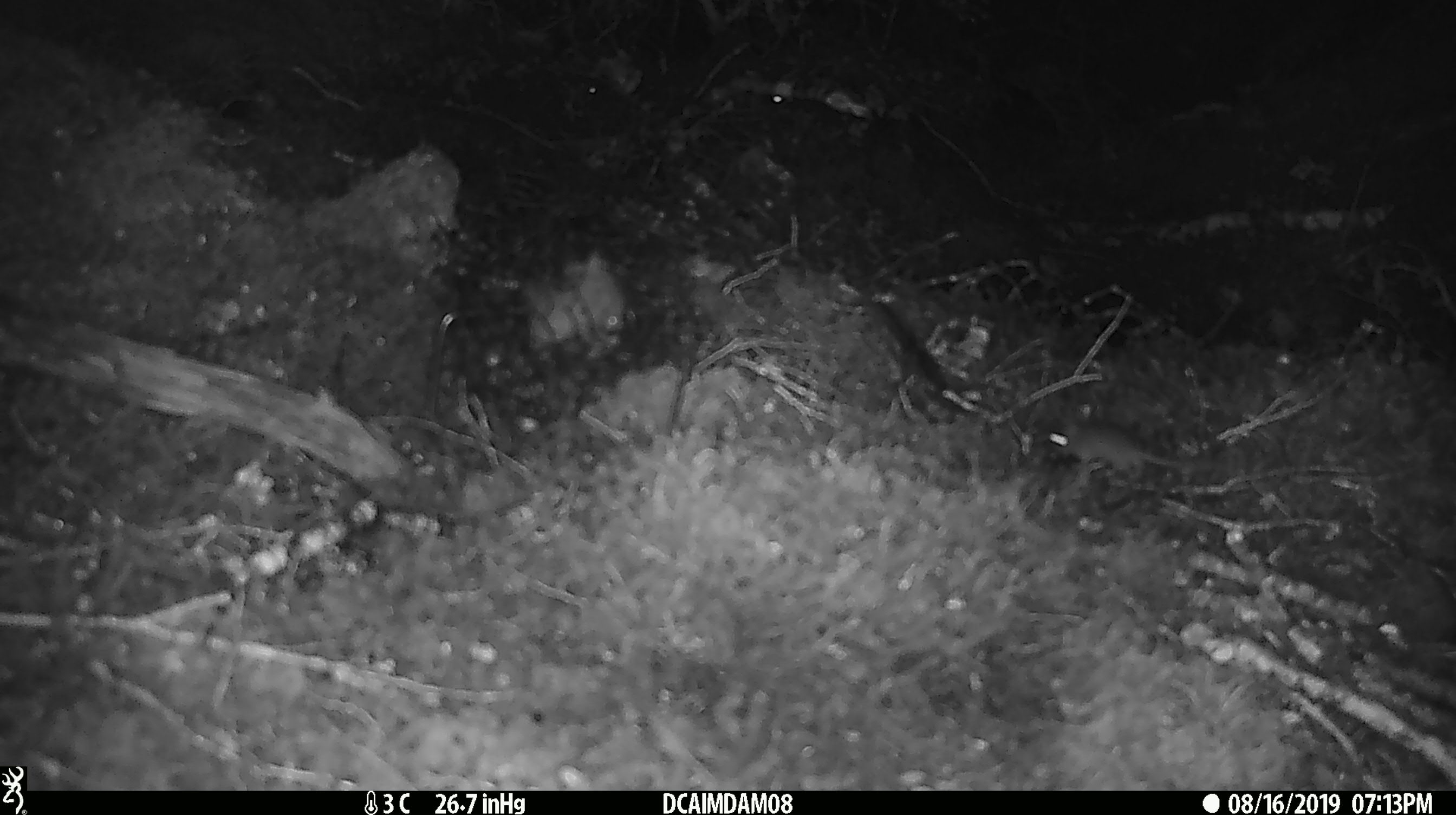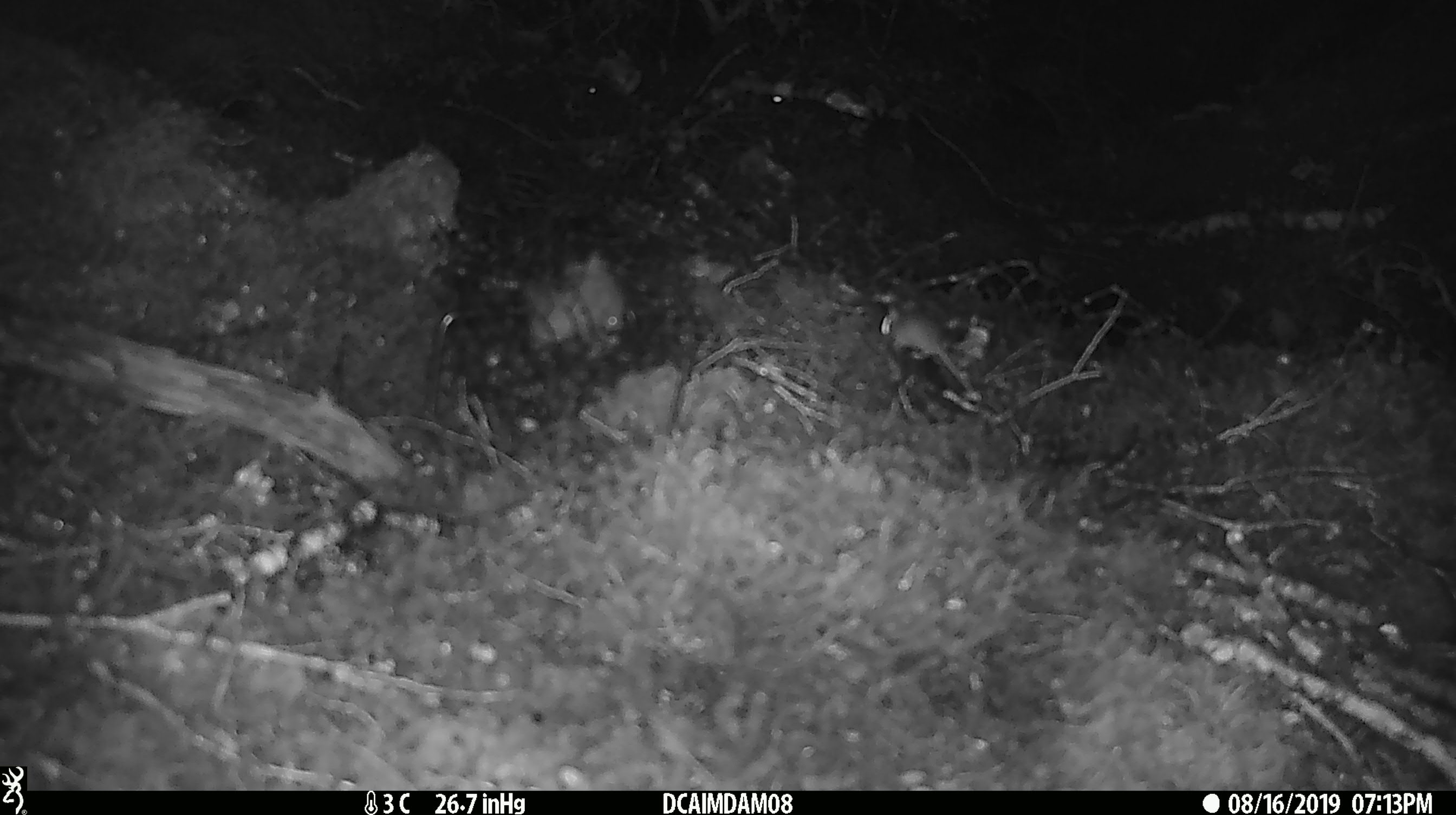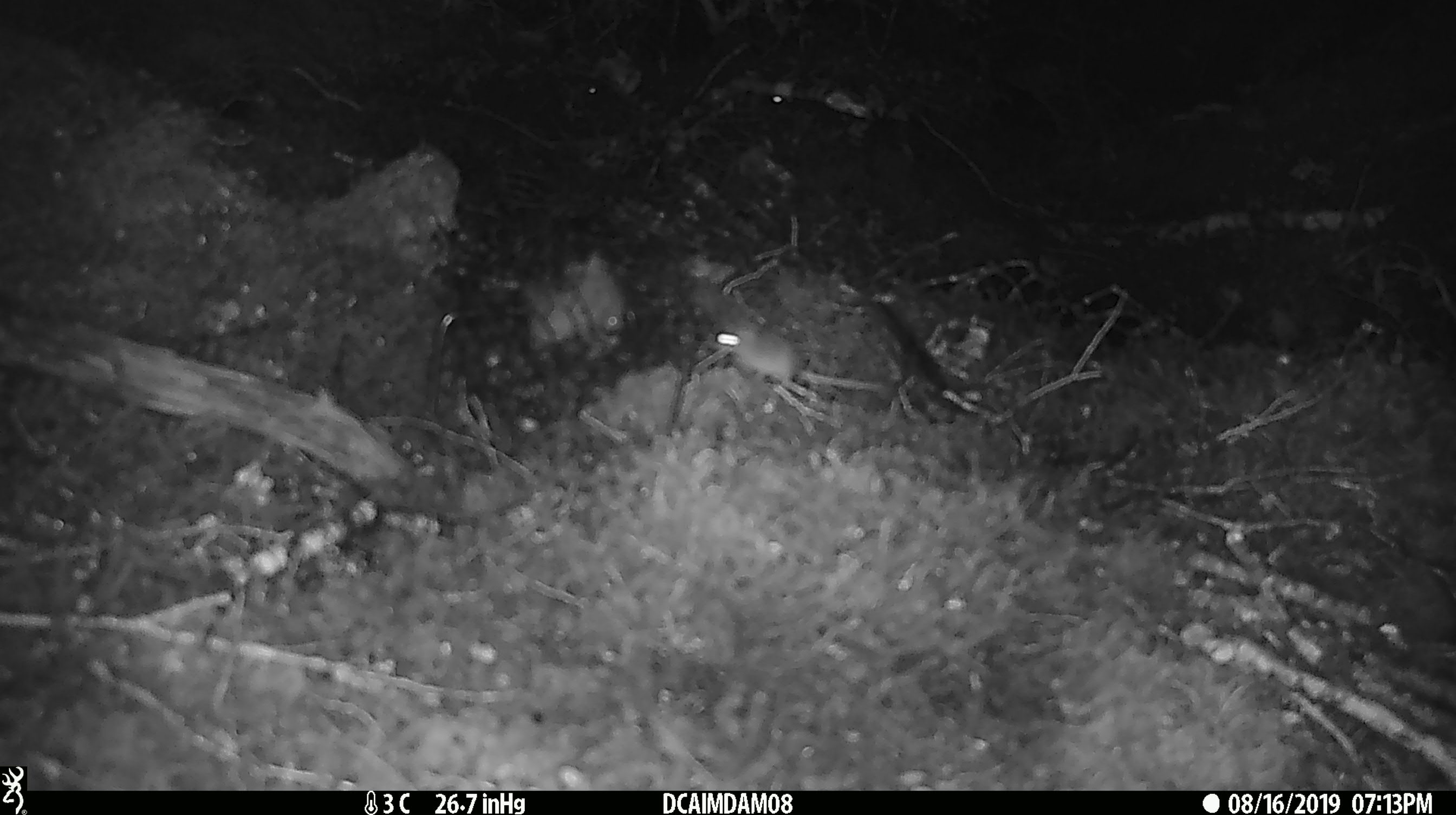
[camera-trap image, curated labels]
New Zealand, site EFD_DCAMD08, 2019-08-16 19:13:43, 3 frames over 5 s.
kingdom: Animalia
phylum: Chordata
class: Mammalia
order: Rodentia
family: Muridae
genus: Mus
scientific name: Mus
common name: mouse